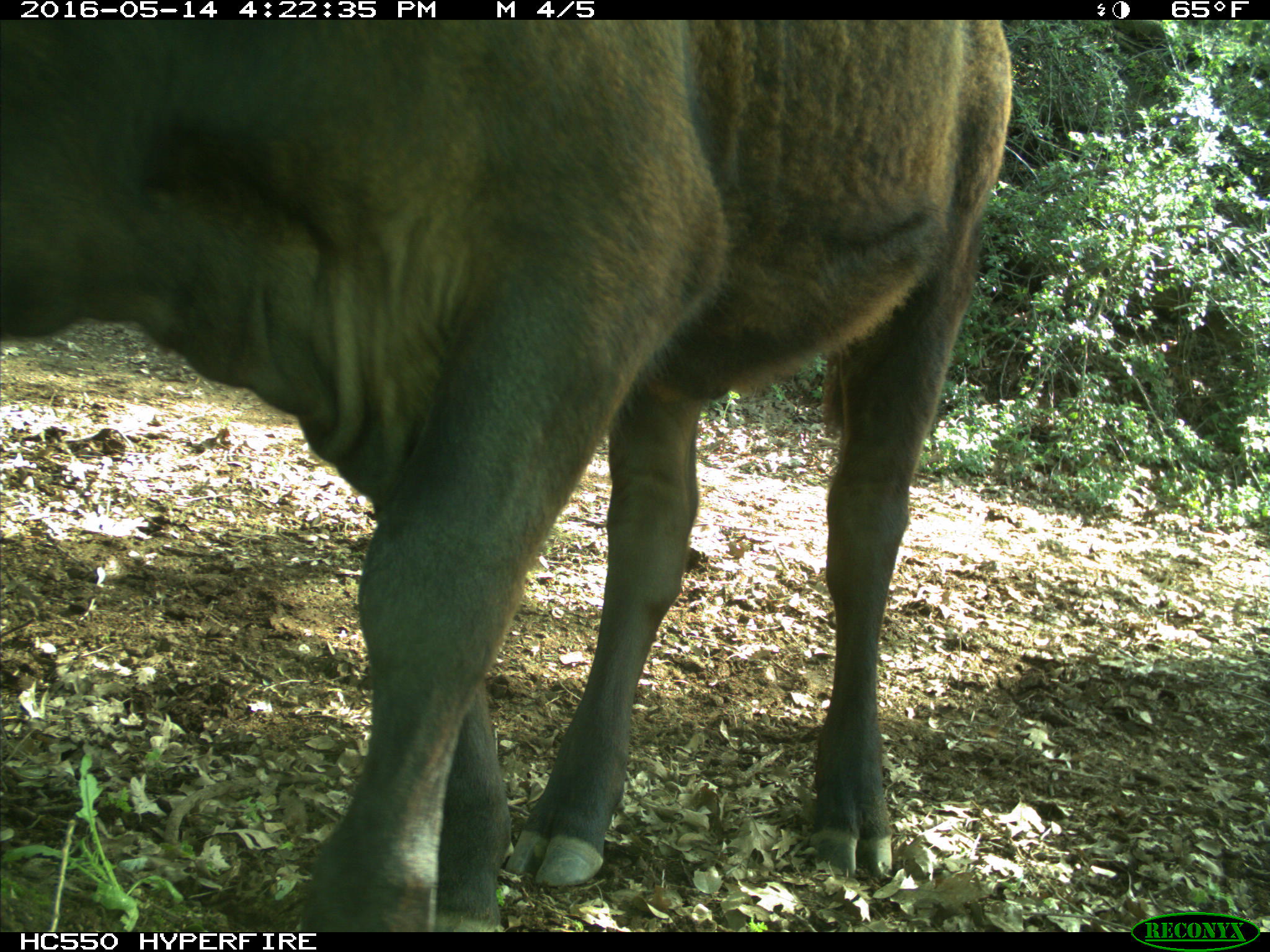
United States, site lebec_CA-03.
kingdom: Animalia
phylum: Chordata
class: Mammalia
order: Artiodactyla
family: Bovidae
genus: Bos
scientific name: Bos taurus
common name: domestic cow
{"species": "Bos taurus (domestic cow)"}